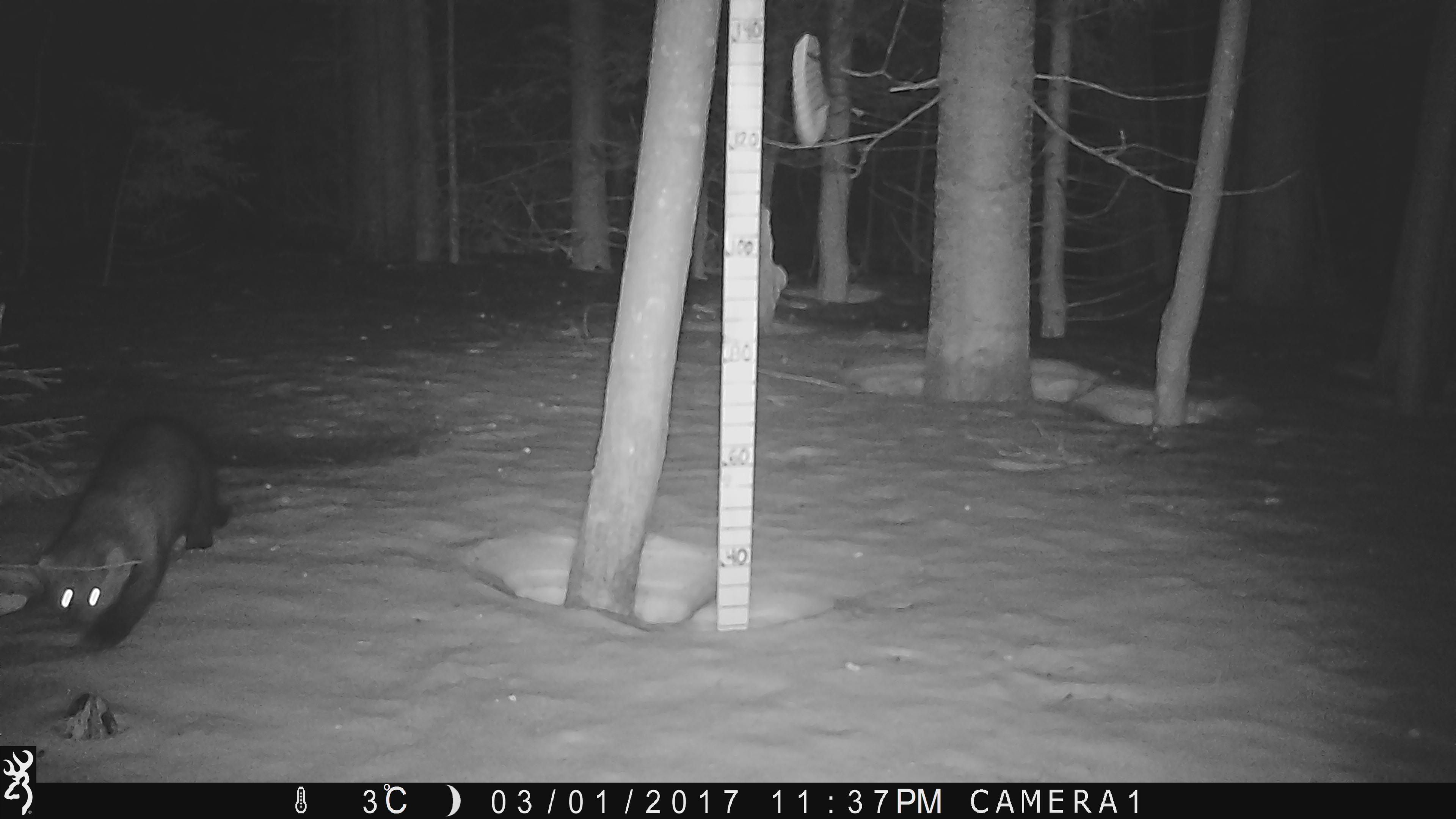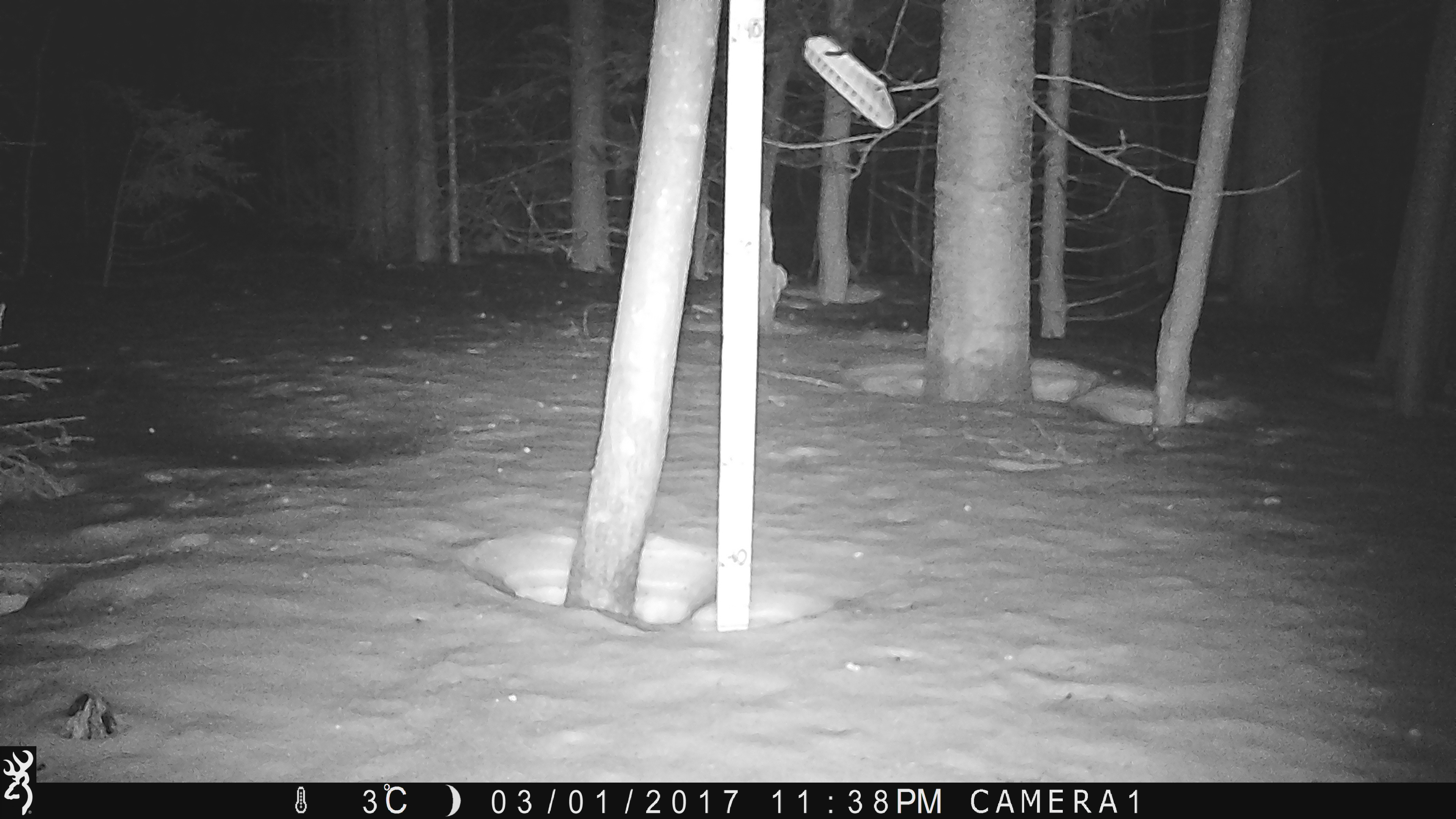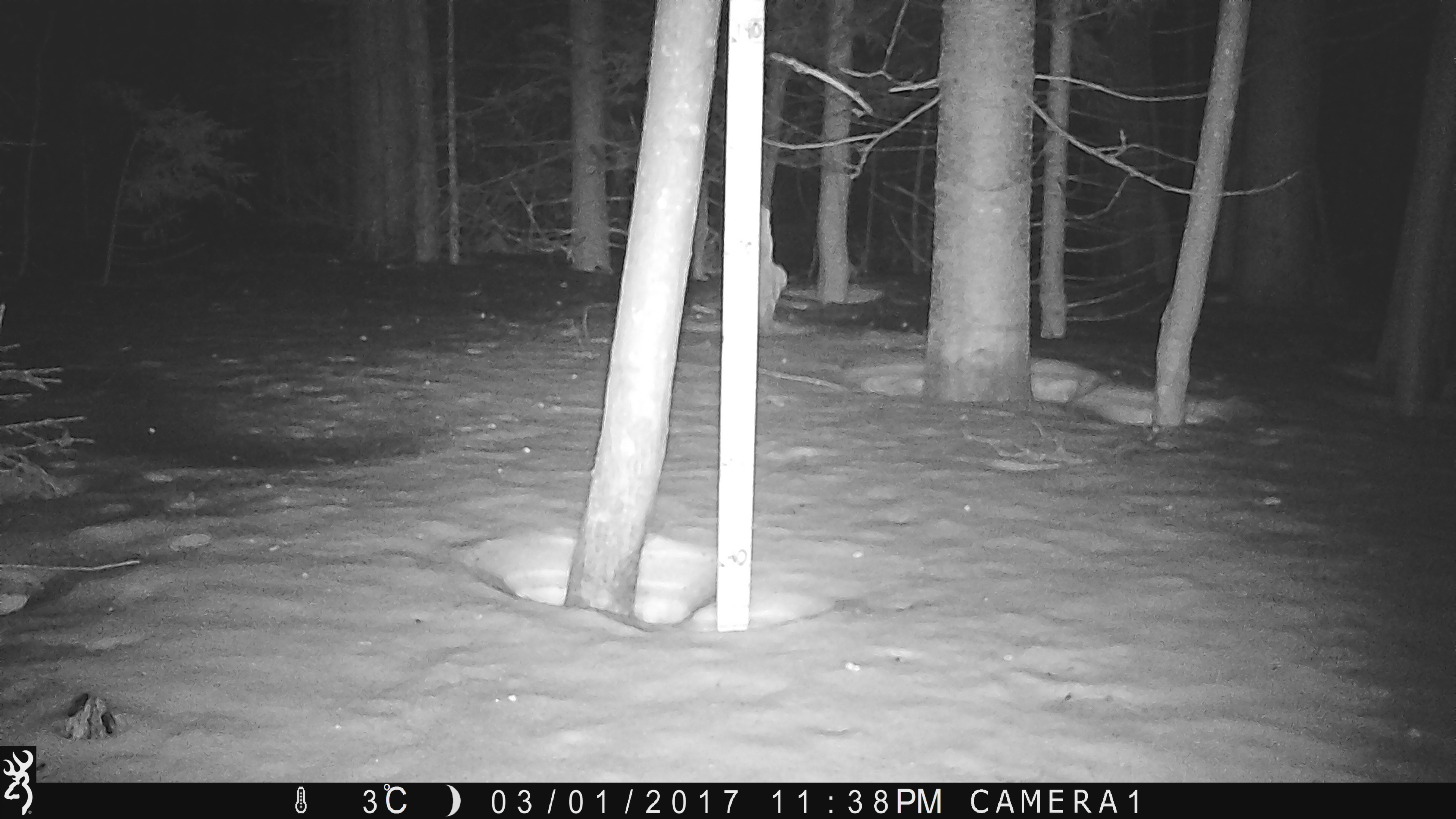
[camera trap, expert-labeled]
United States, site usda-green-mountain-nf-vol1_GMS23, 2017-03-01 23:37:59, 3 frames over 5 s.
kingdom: Animalia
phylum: Chordata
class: Mammalia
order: Carnivora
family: Mustelidae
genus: Pekania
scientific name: Pekania pennanti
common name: fisher